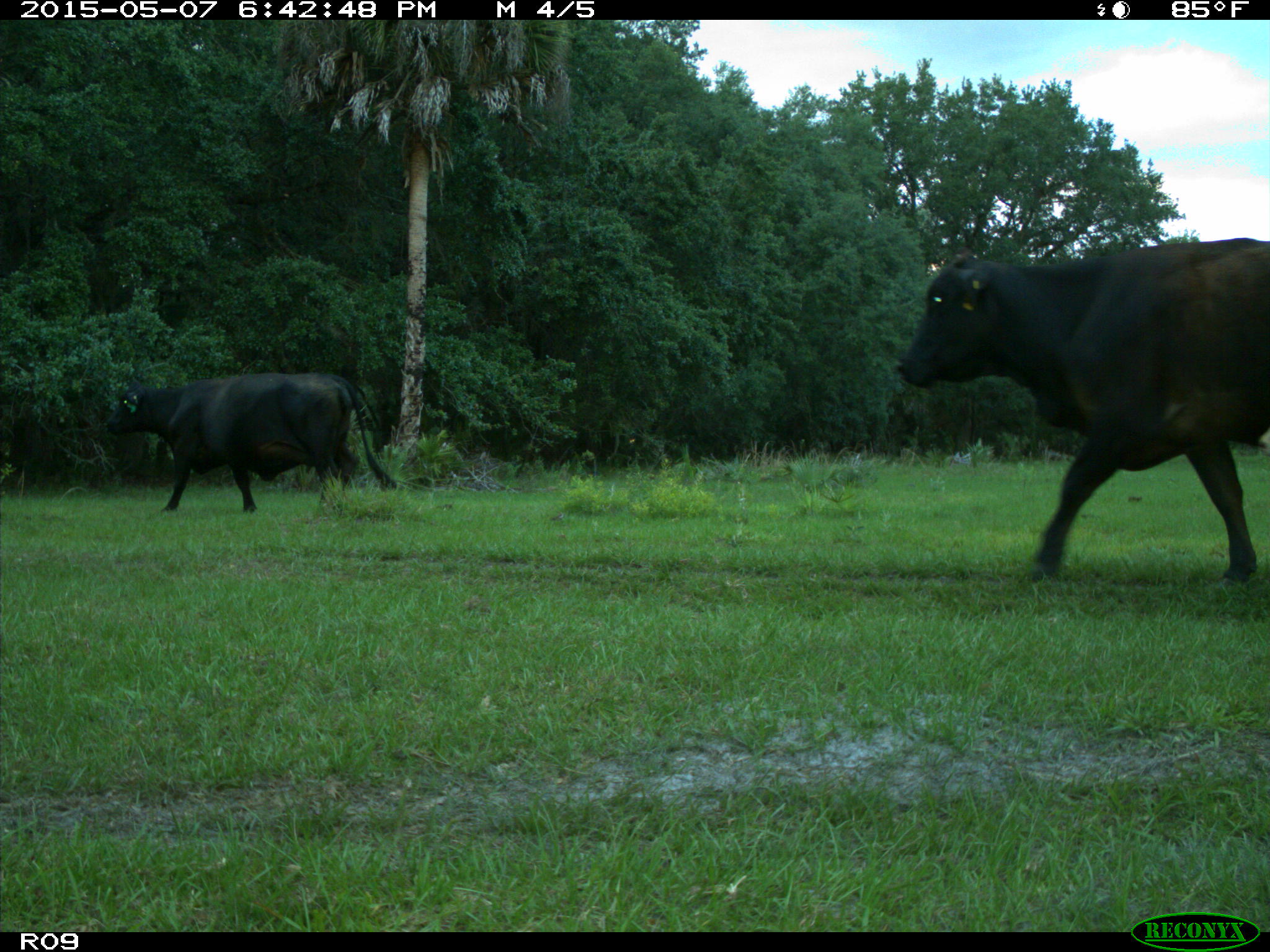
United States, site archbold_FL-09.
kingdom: Animalia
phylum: Chordata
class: Mammalia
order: Artiodactyla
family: Bovidae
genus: Bos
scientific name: Bos taurus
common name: domestic cow